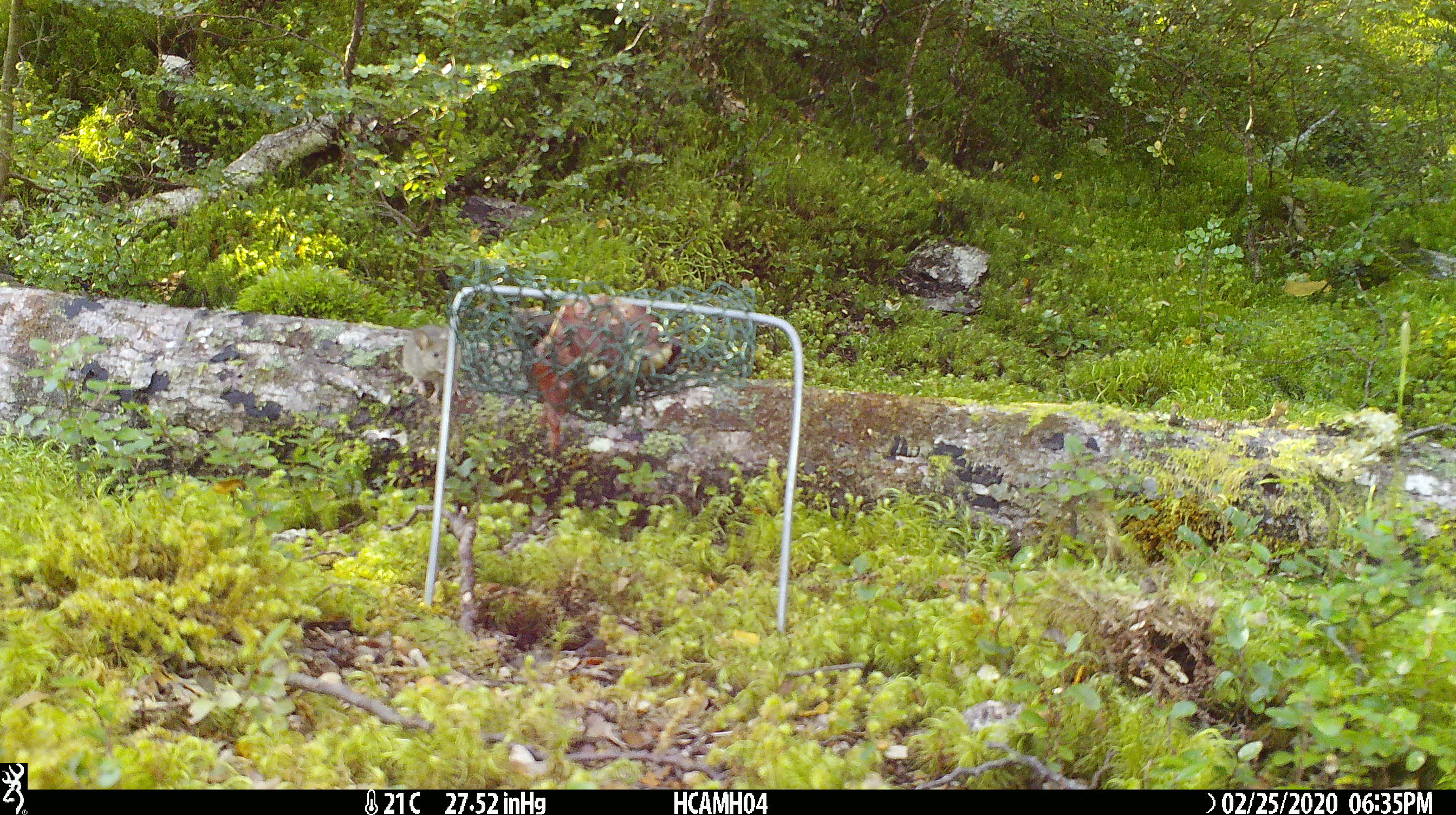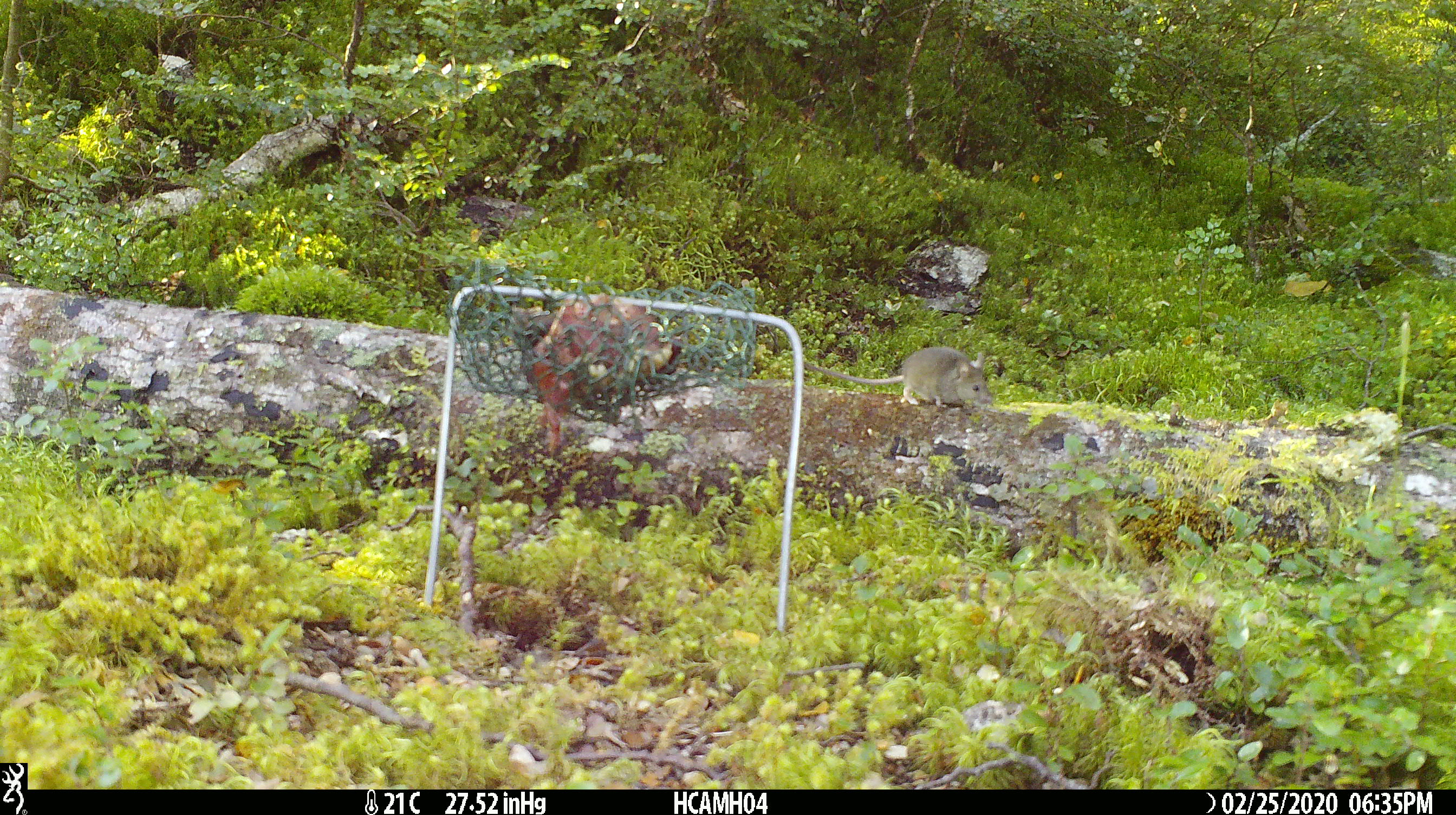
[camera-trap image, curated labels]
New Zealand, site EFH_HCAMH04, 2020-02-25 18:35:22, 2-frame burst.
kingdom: Animalia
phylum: Chordata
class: Mammalia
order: Rodentia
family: Muridae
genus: Mus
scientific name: Mus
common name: mouse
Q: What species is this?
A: Mouse (Mus).